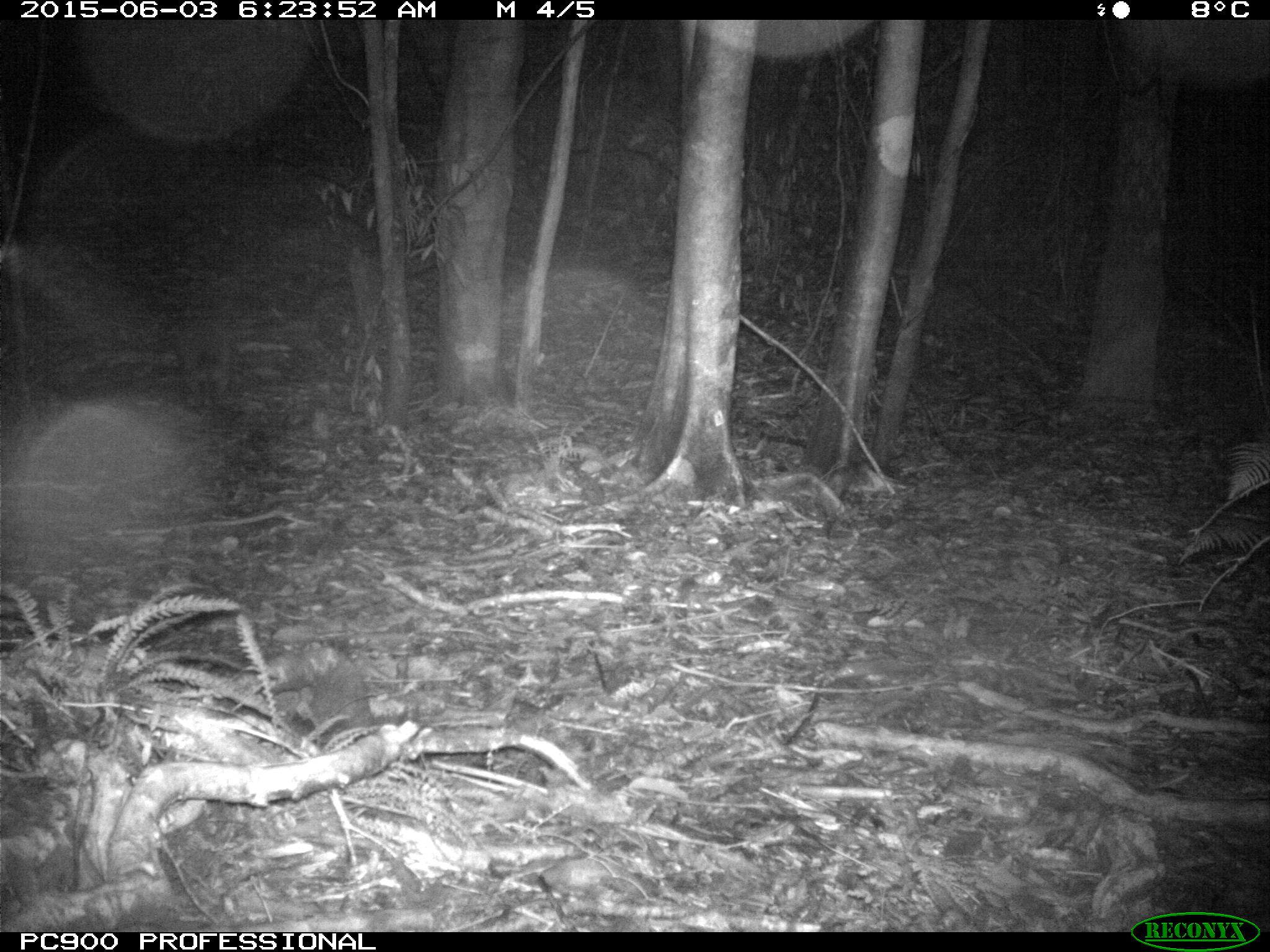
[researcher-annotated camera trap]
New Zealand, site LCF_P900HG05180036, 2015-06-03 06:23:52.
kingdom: Animalia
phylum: Chordata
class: Mammalia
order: Diprotodontia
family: Macropodidae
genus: Notamacropus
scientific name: Notamacropus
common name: wallaby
Wallaby (Notamacropus).